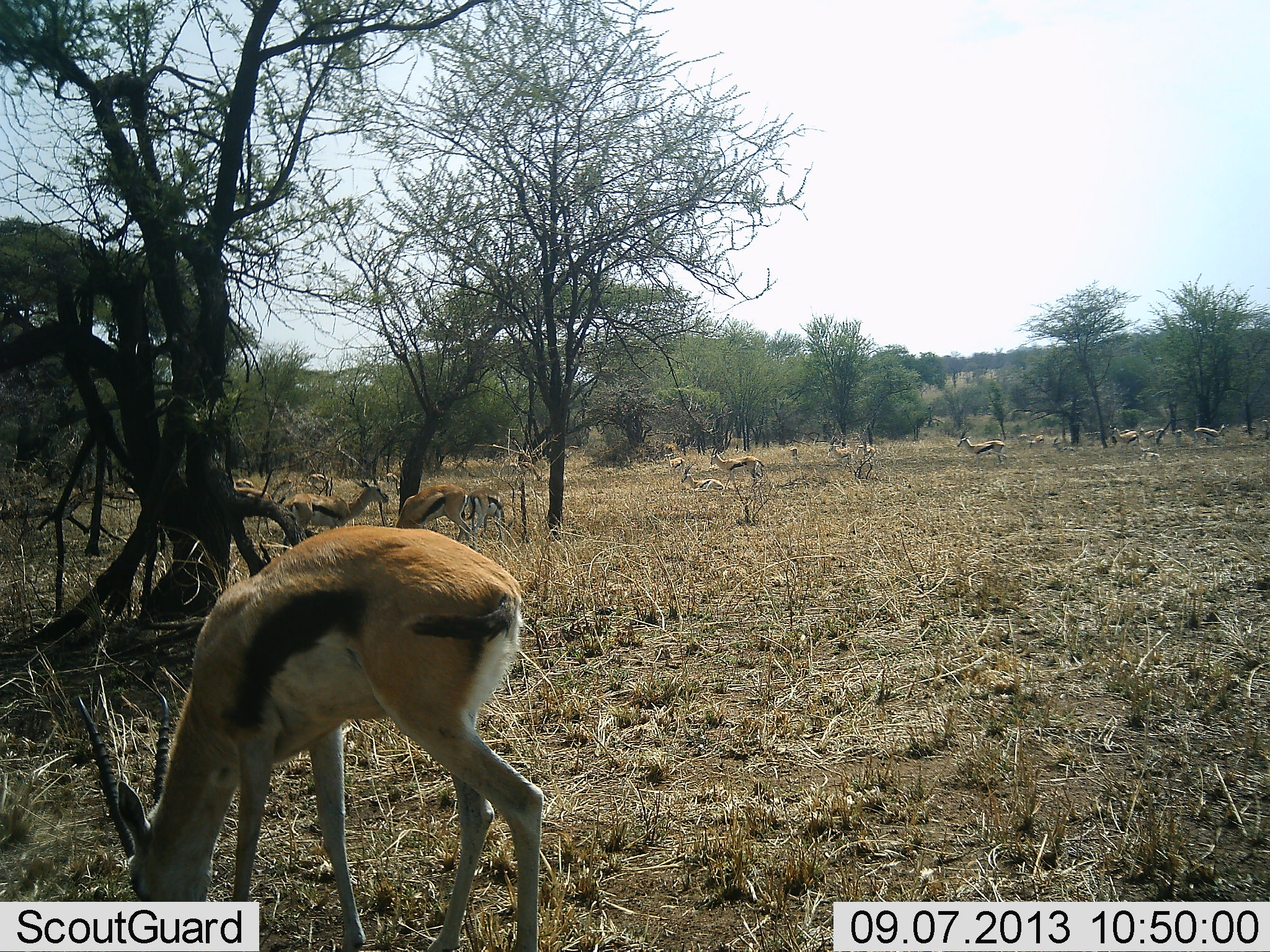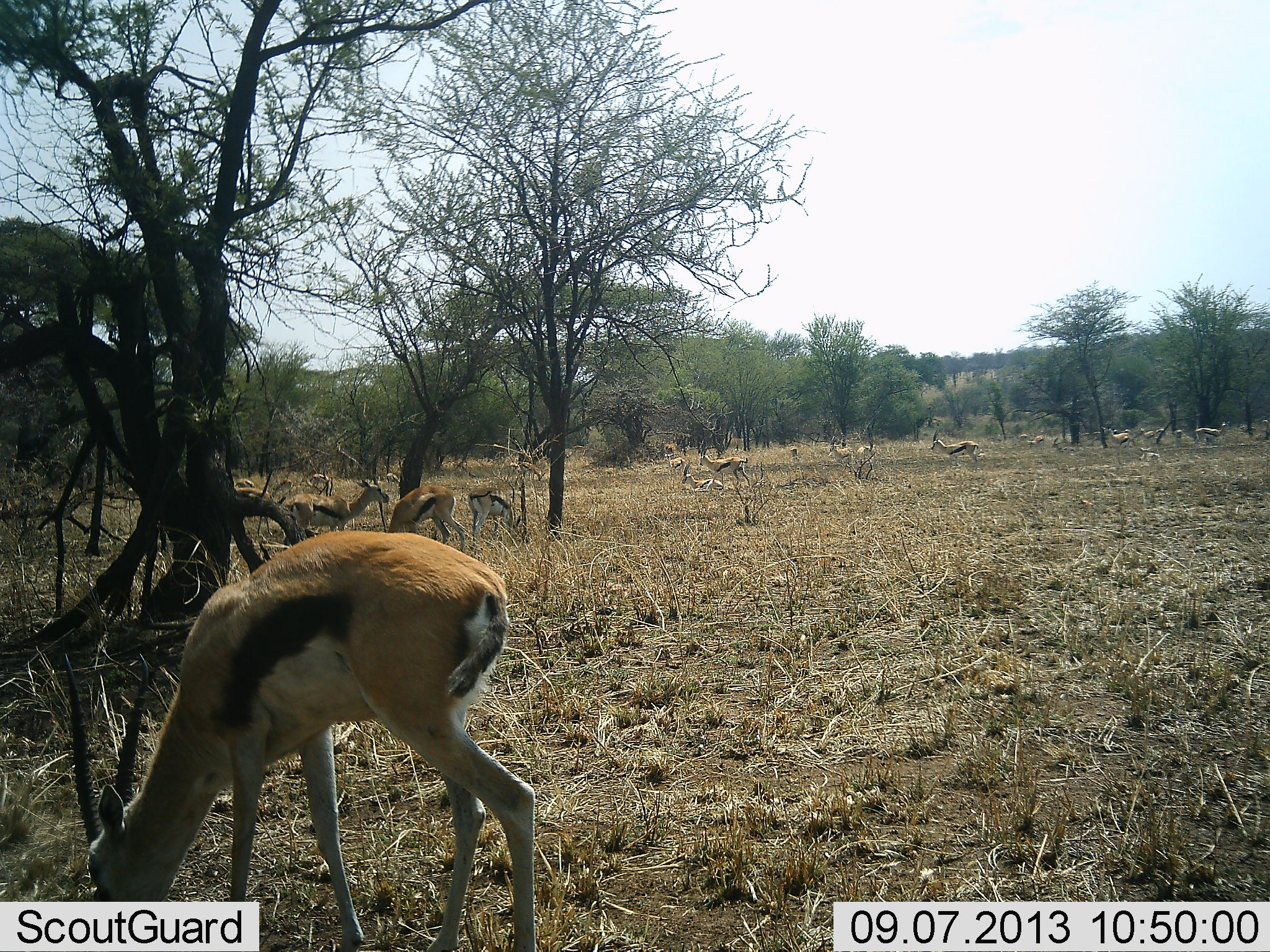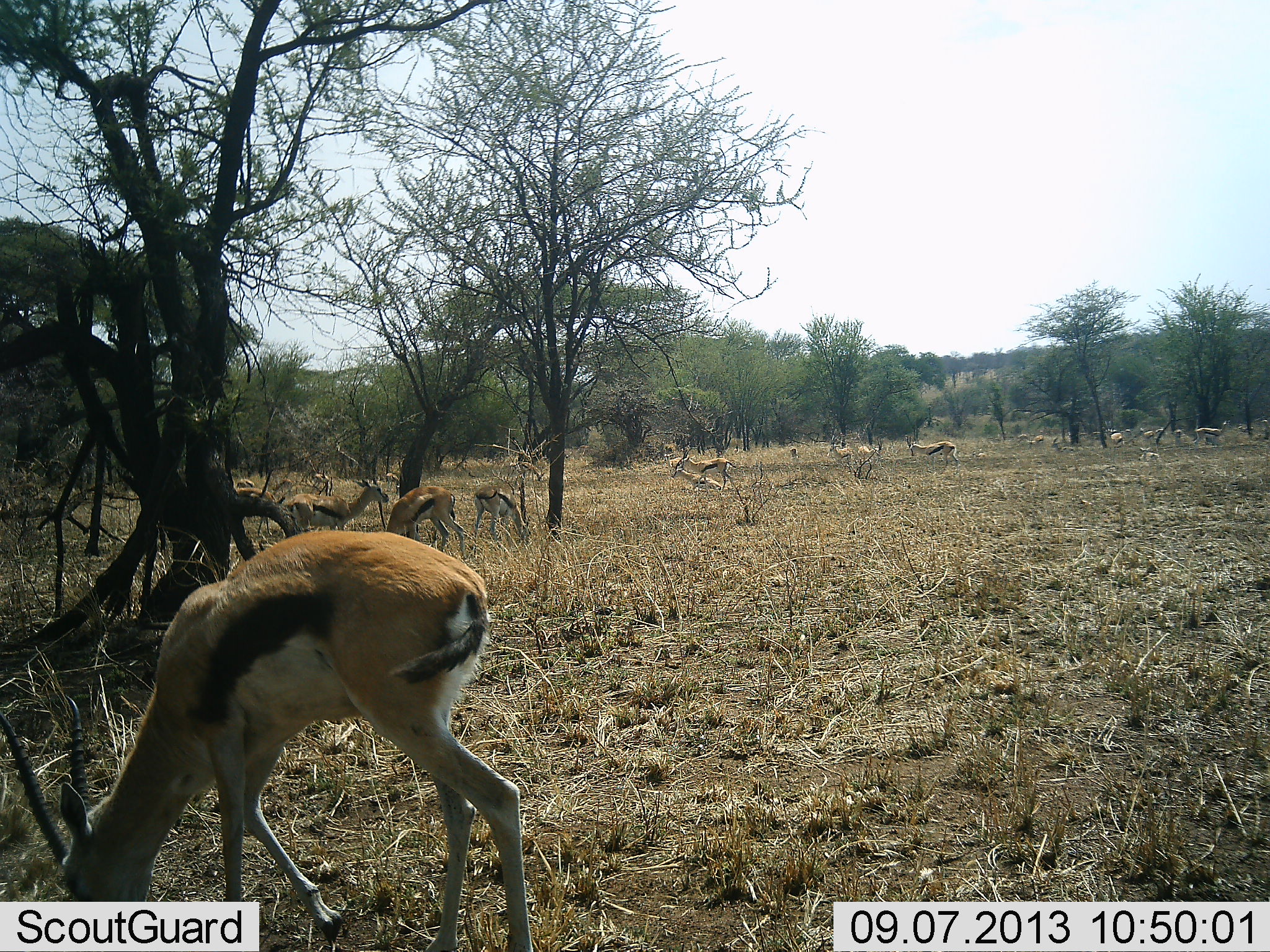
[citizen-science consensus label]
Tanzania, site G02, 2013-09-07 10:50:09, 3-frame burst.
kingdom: Animalia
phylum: Chordata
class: Mammalia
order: Artiodactyla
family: Bovidae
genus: Eudorcas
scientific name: Eudorcas thomsonii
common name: thomson's gazelle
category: gazellethomsons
Gazellethomsons (thomson's gazelle) (Eudorcas thomsonii), count 11-50. Behavior (volunteer vote fractions): standing 70%, resting 30%, moving 50%, interacting 10%. Young present (vote fraction): 10%. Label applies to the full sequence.